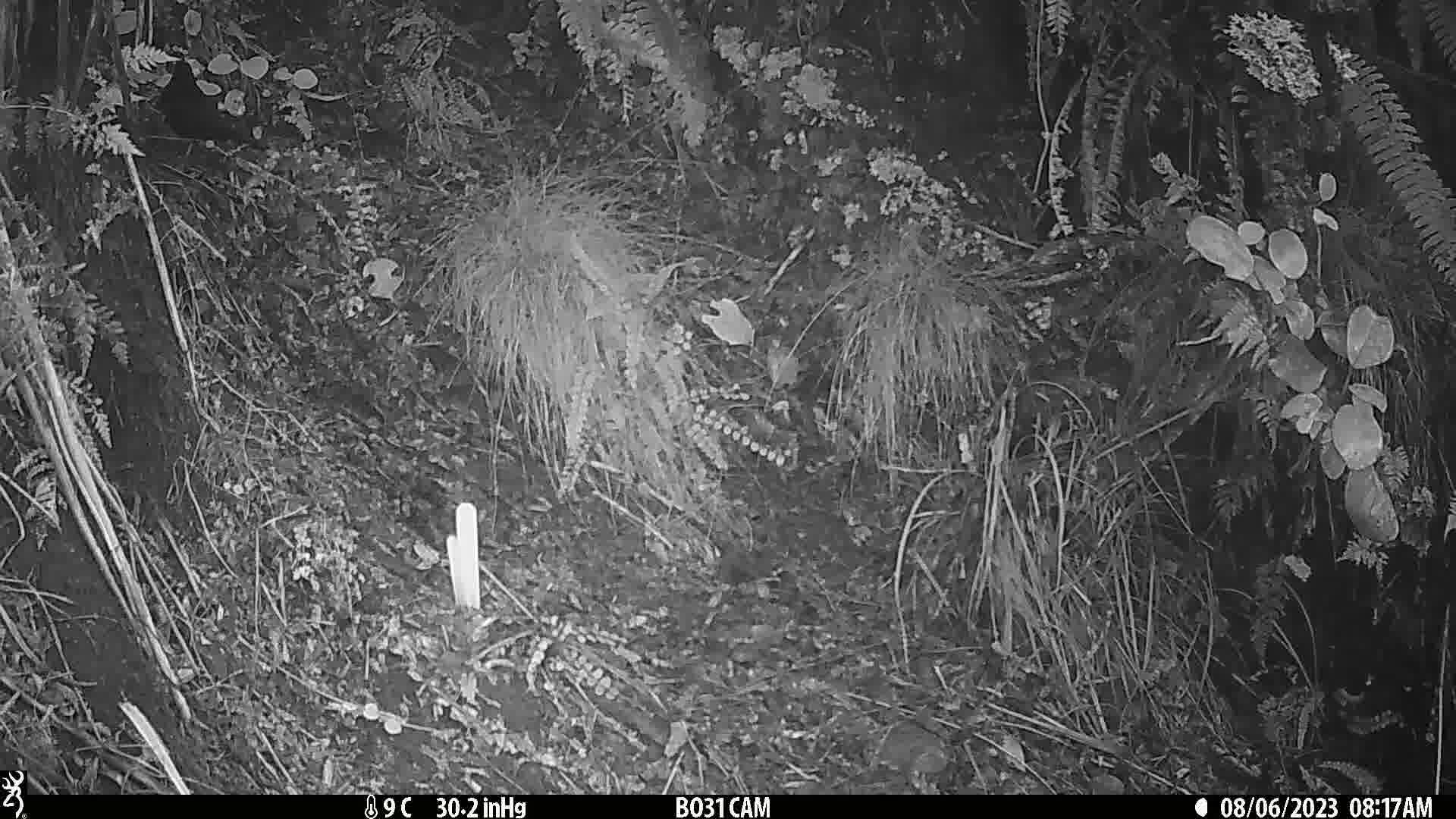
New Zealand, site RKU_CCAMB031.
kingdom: Animalia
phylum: Chordata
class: Aves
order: Passeriformes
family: Turdidae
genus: Turdus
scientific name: Turdus merula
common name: eurasian blackbird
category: blackbird